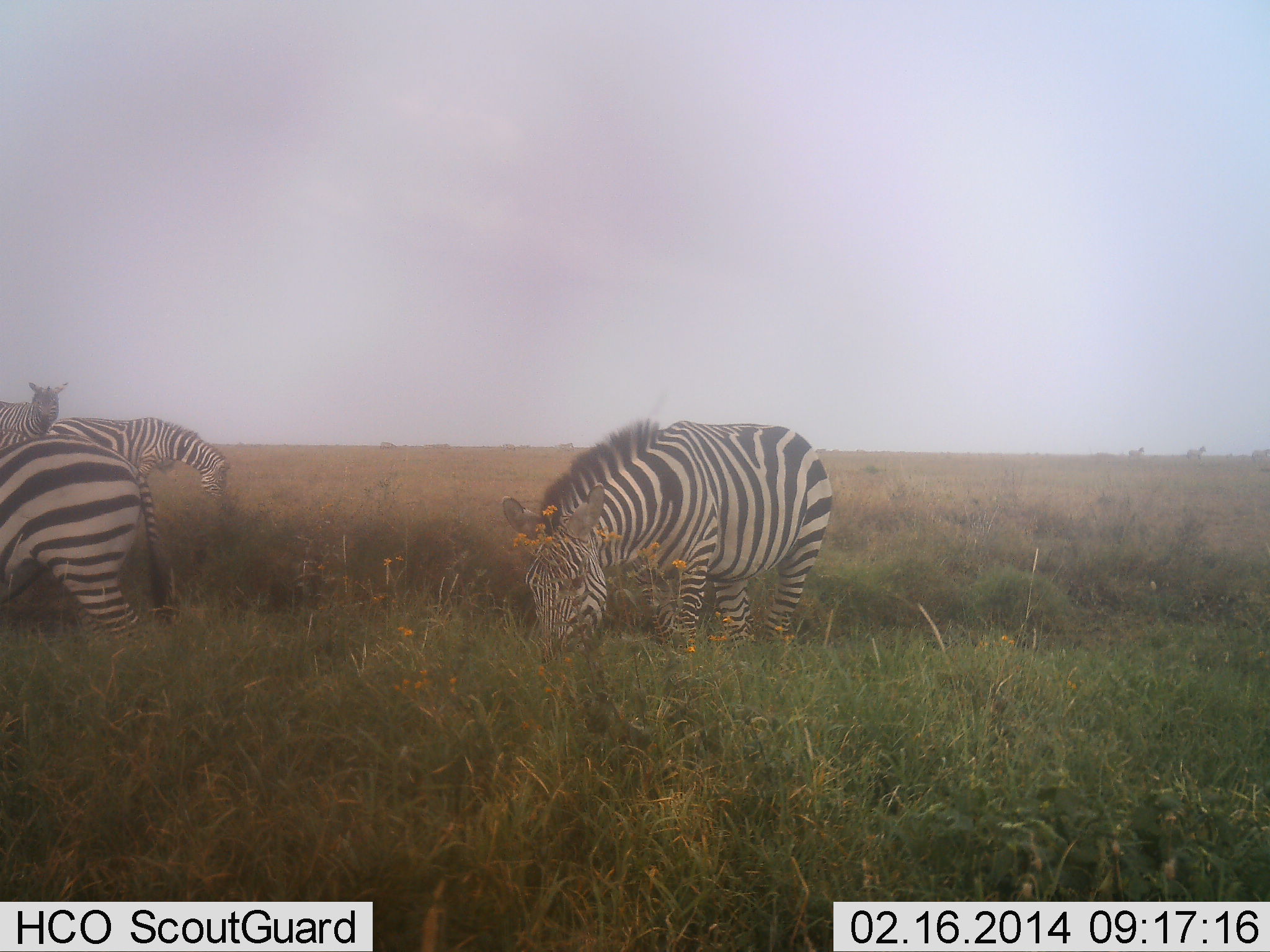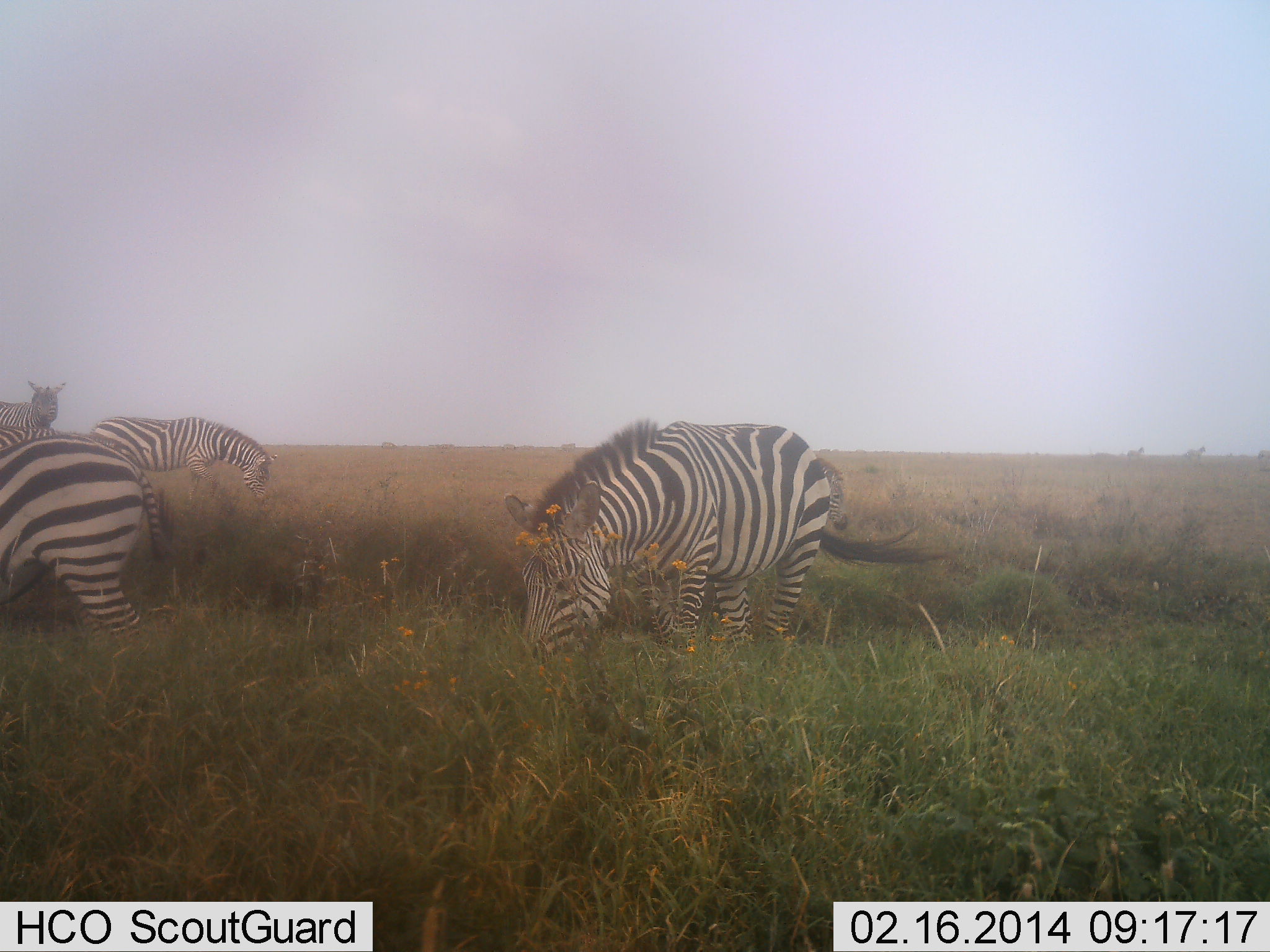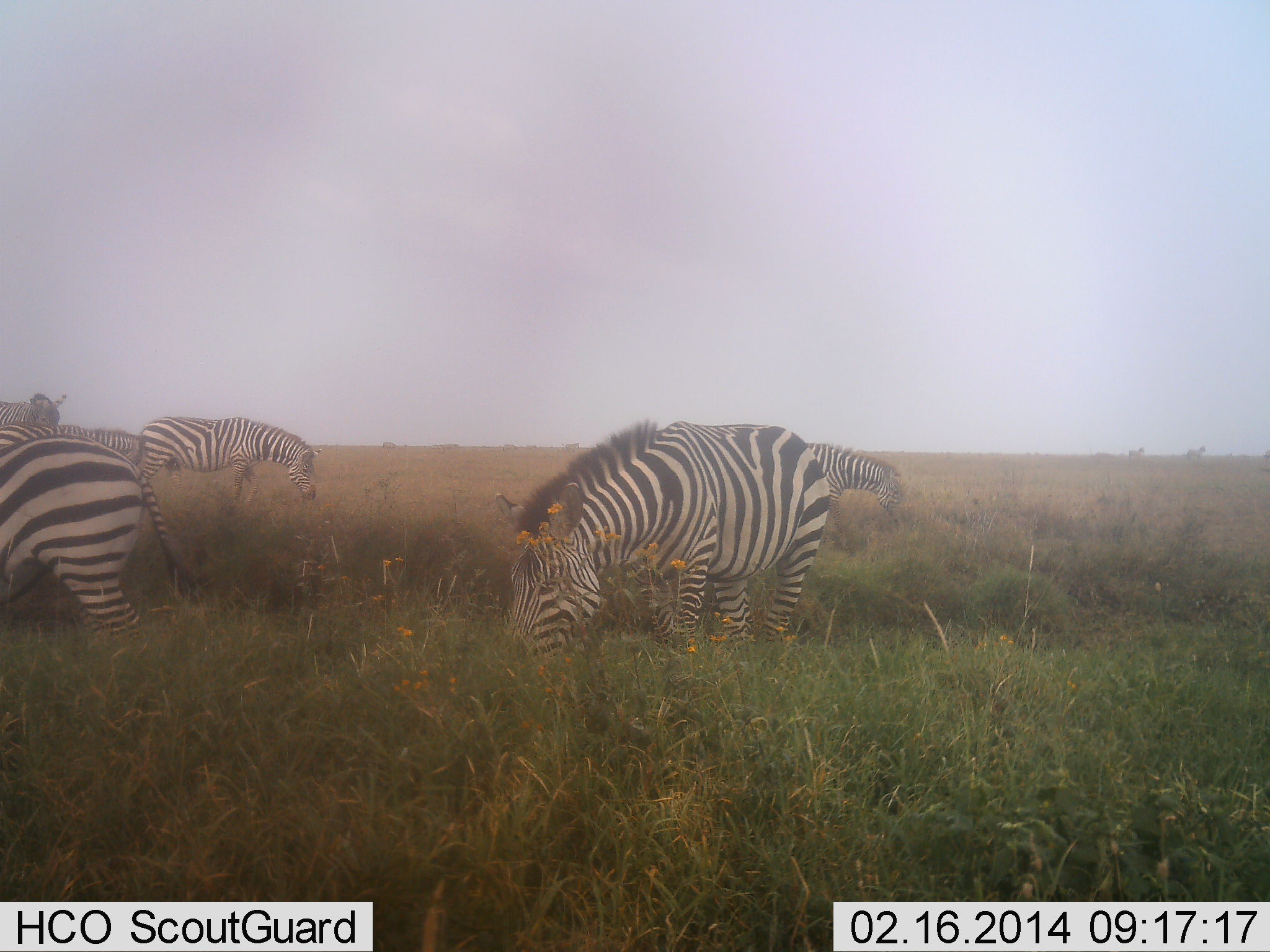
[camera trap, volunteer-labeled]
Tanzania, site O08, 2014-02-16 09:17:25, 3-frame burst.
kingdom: Animalia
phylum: Chordata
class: Mammalia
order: Perissodactyla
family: Equidae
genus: Equus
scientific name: Equus quagga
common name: plains zebra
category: zebra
Zebra (plains zebra) (Equus quagga), count 5. Behavior (volunteer vote fractions): standing 47%, resting 0%, moving 27%, interacting 0%. Young present (vote fraction): 3%. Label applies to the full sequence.